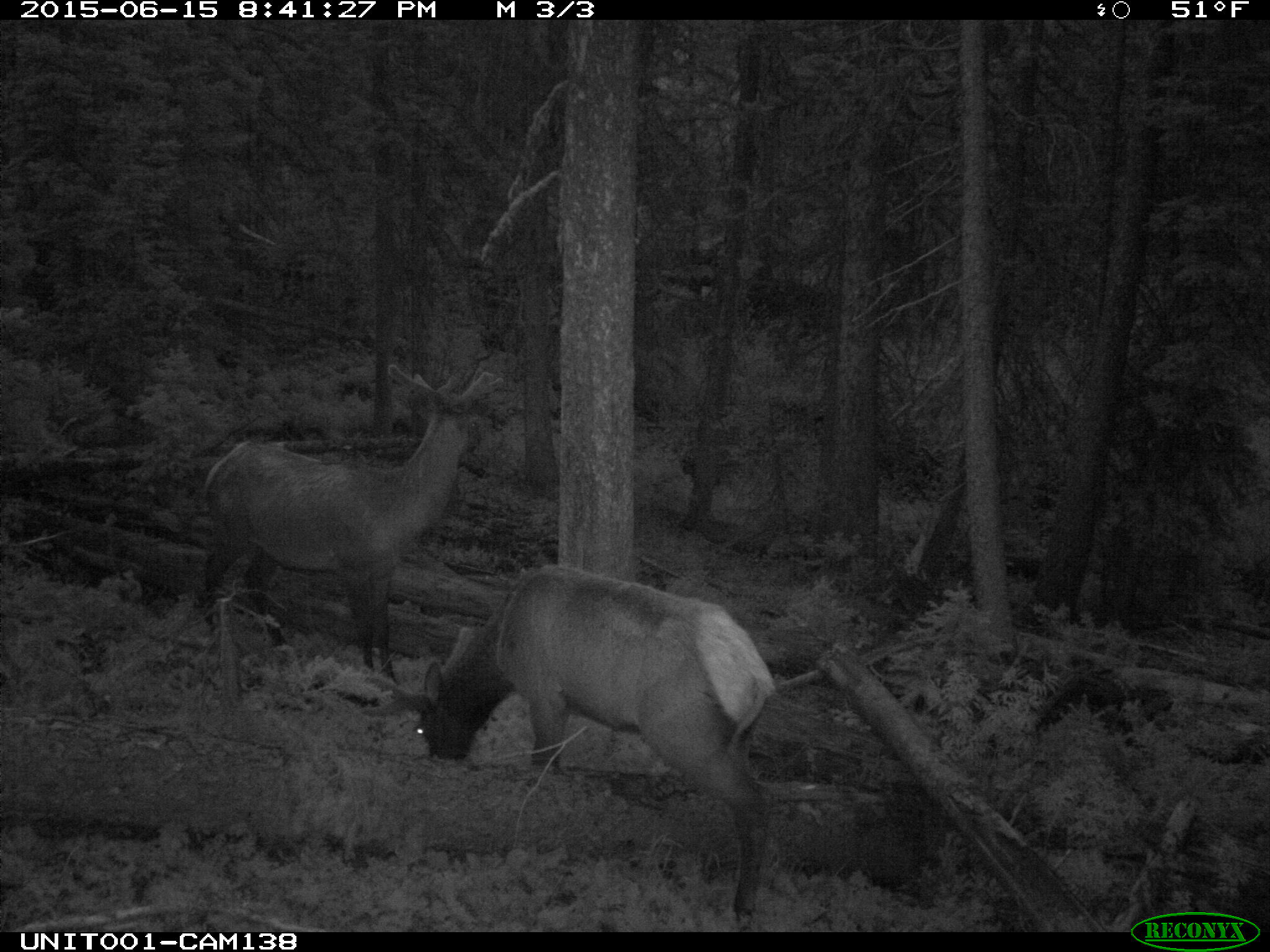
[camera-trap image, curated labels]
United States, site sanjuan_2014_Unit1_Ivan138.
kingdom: Animalia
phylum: Chordata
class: Mammalia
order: Artiodactyla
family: Cervidae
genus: Cervus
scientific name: Cervus elaphus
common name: red deer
Cervus elaphus (red deer).